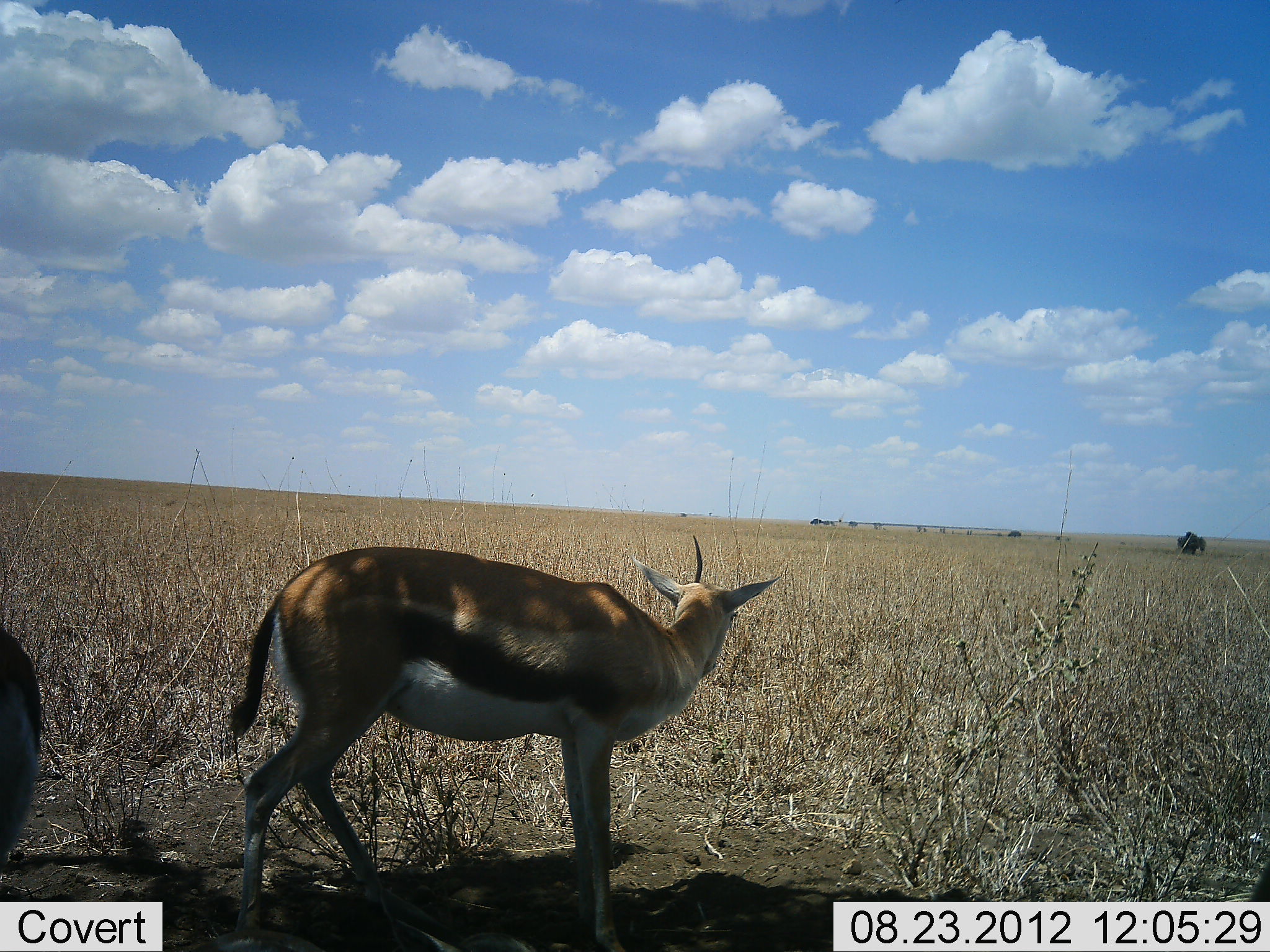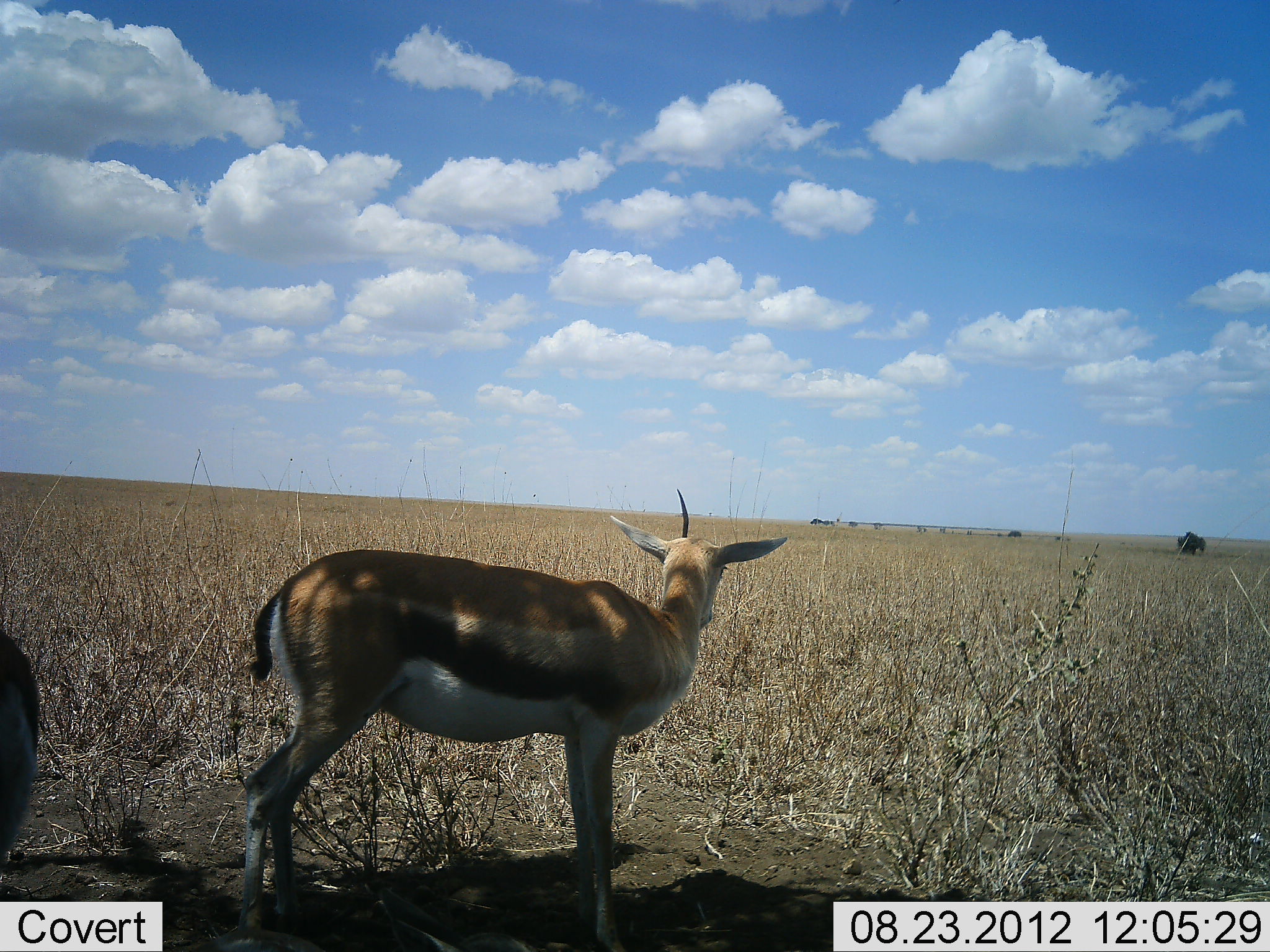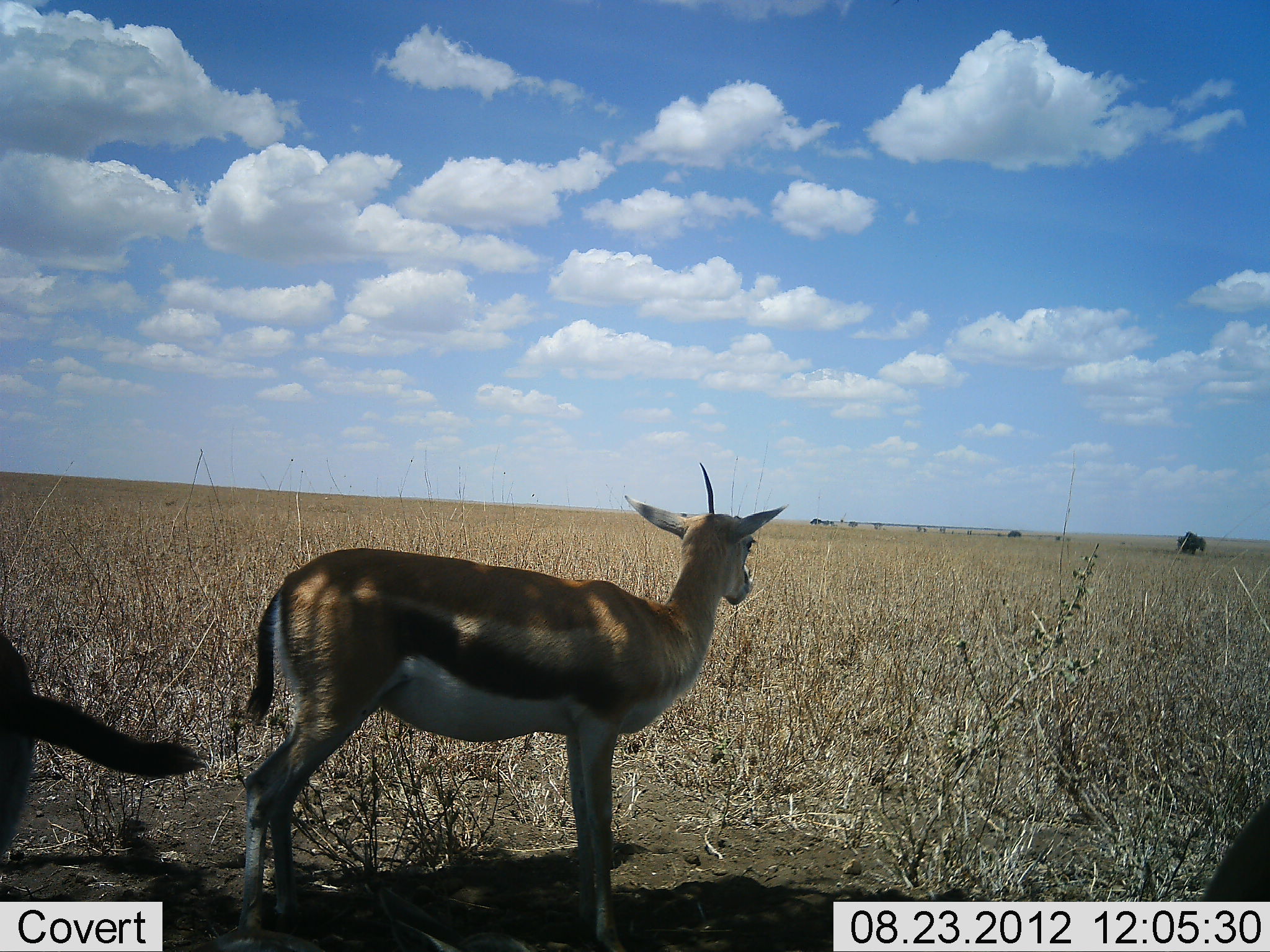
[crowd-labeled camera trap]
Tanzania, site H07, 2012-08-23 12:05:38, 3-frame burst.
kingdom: Animalia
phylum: Chordata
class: Mammalia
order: Artiodactyla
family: Bovidae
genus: Eudorcas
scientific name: Eudorcas thomsonii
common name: thomson's gazelle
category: gazellethomsons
Gazellethomsons (thomson's gazelle) (Eudorcas thomsonii), count 3. Behavior (volunteer vote fractions): standing 90%, resting 10%, moving 0%, interacting 0%. Young present (vote fraction): 0%. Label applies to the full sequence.